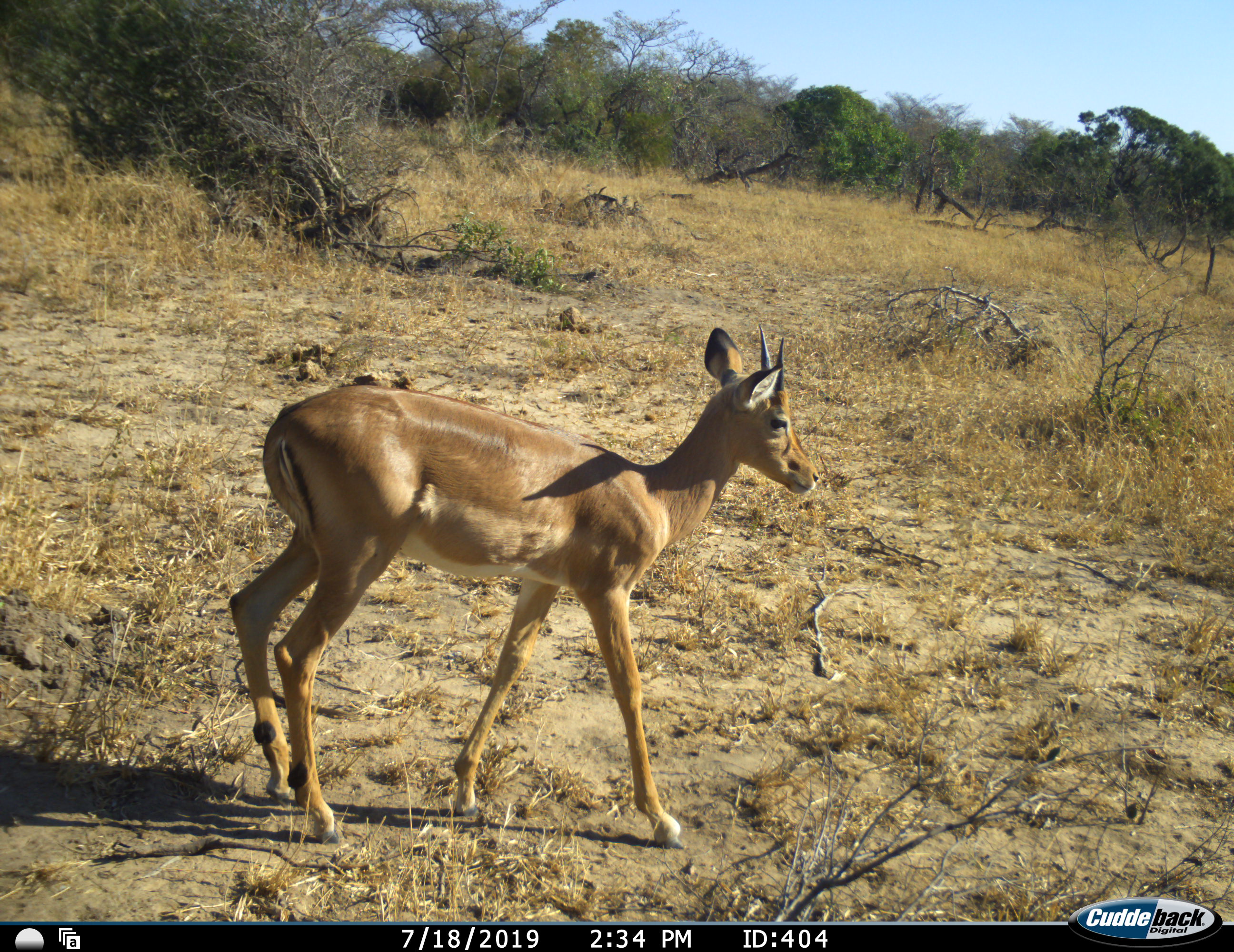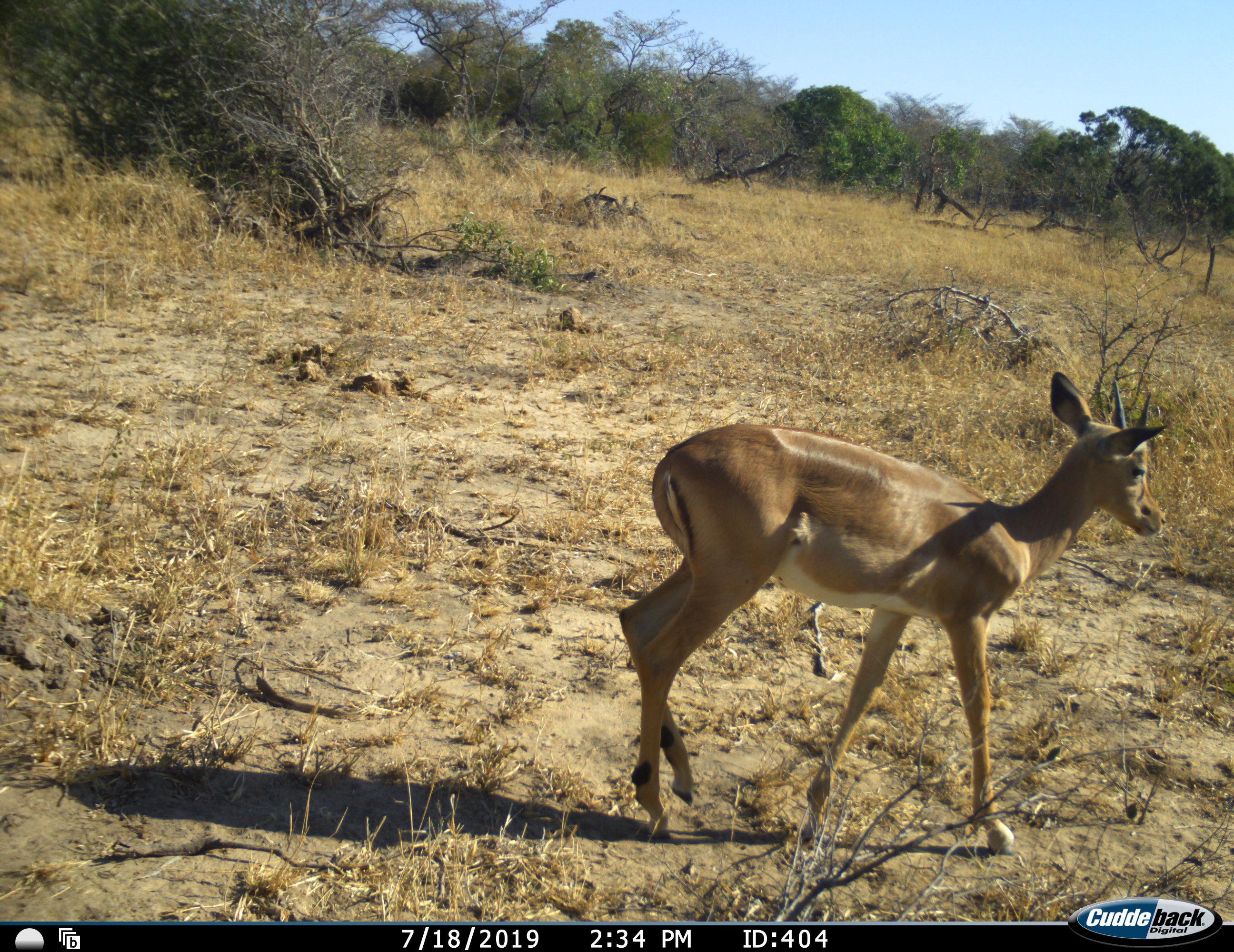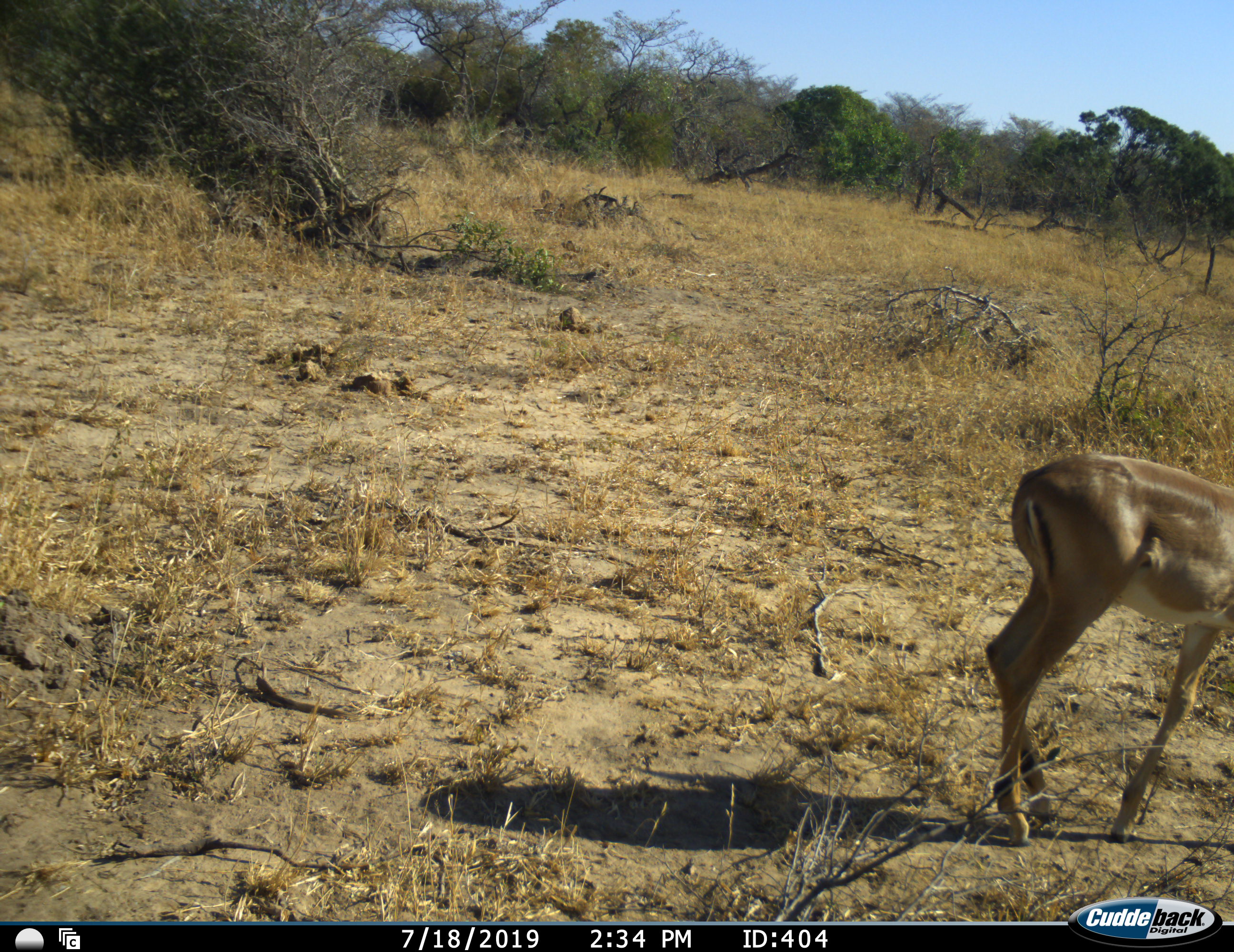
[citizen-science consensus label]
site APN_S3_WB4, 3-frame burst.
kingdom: Animalia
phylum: Chordata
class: Mammalia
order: Artiodactyla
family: Bovidae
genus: Aepyceros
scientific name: Aepyceros melampus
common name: impala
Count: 1.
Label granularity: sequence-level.